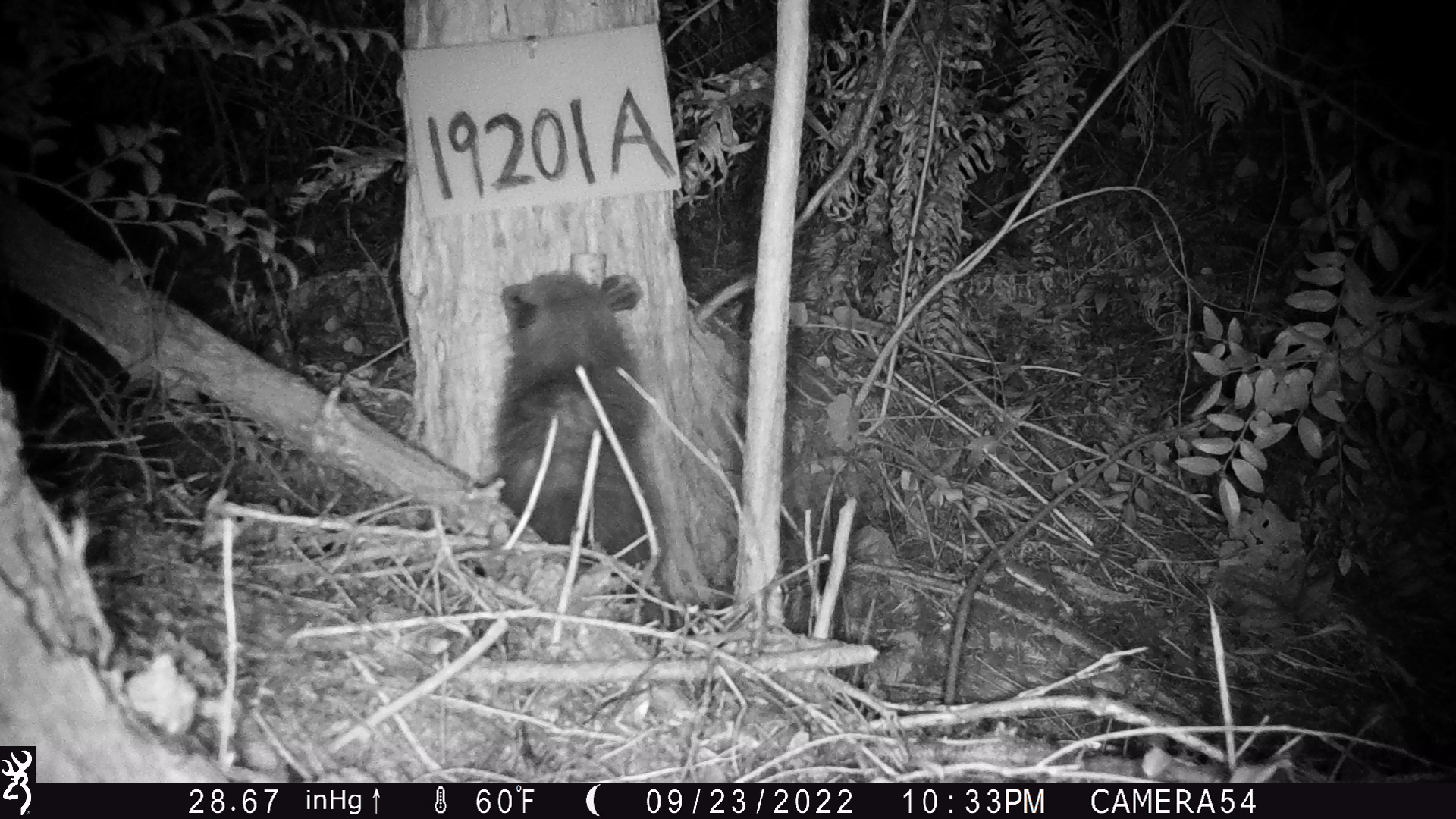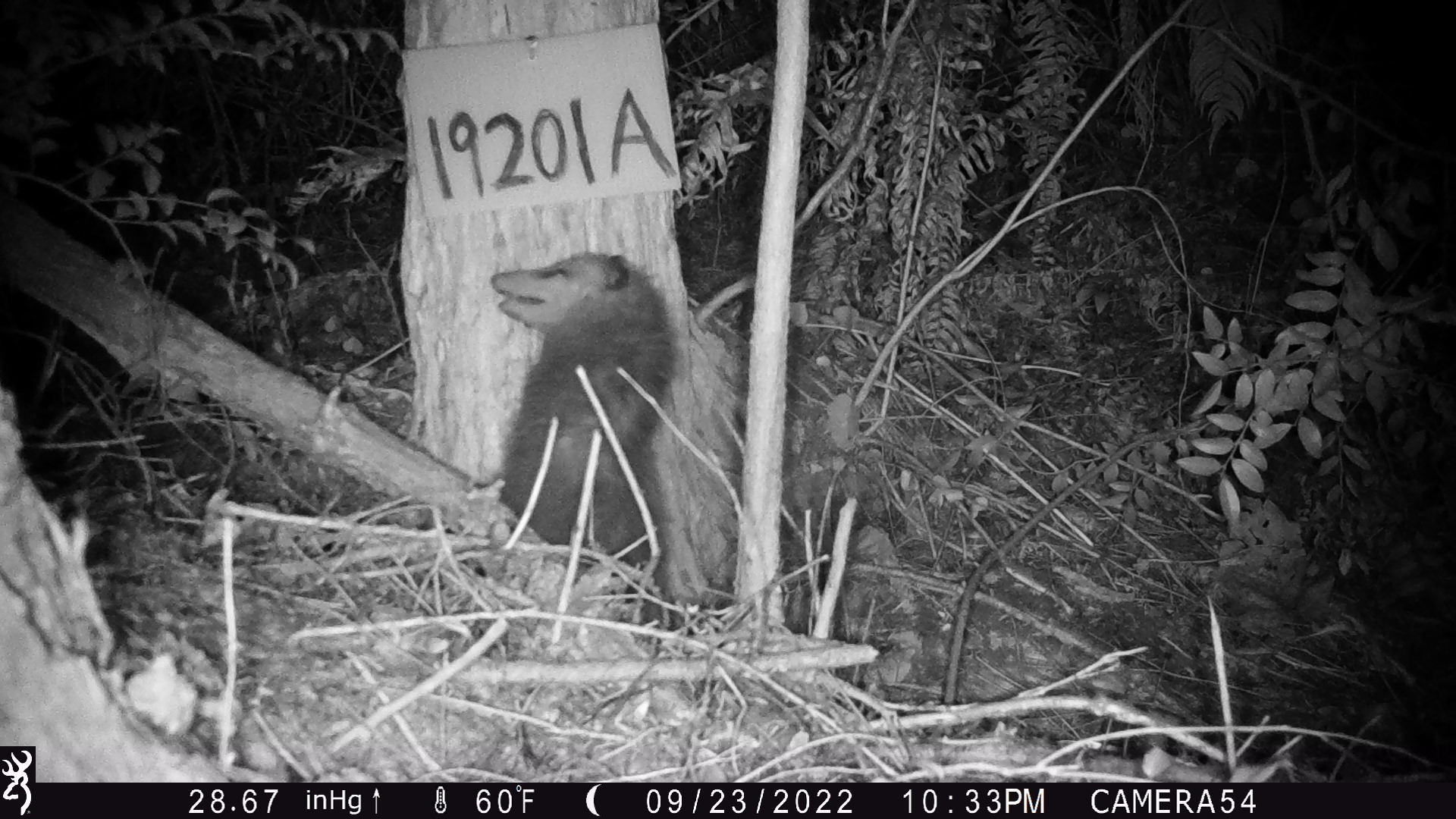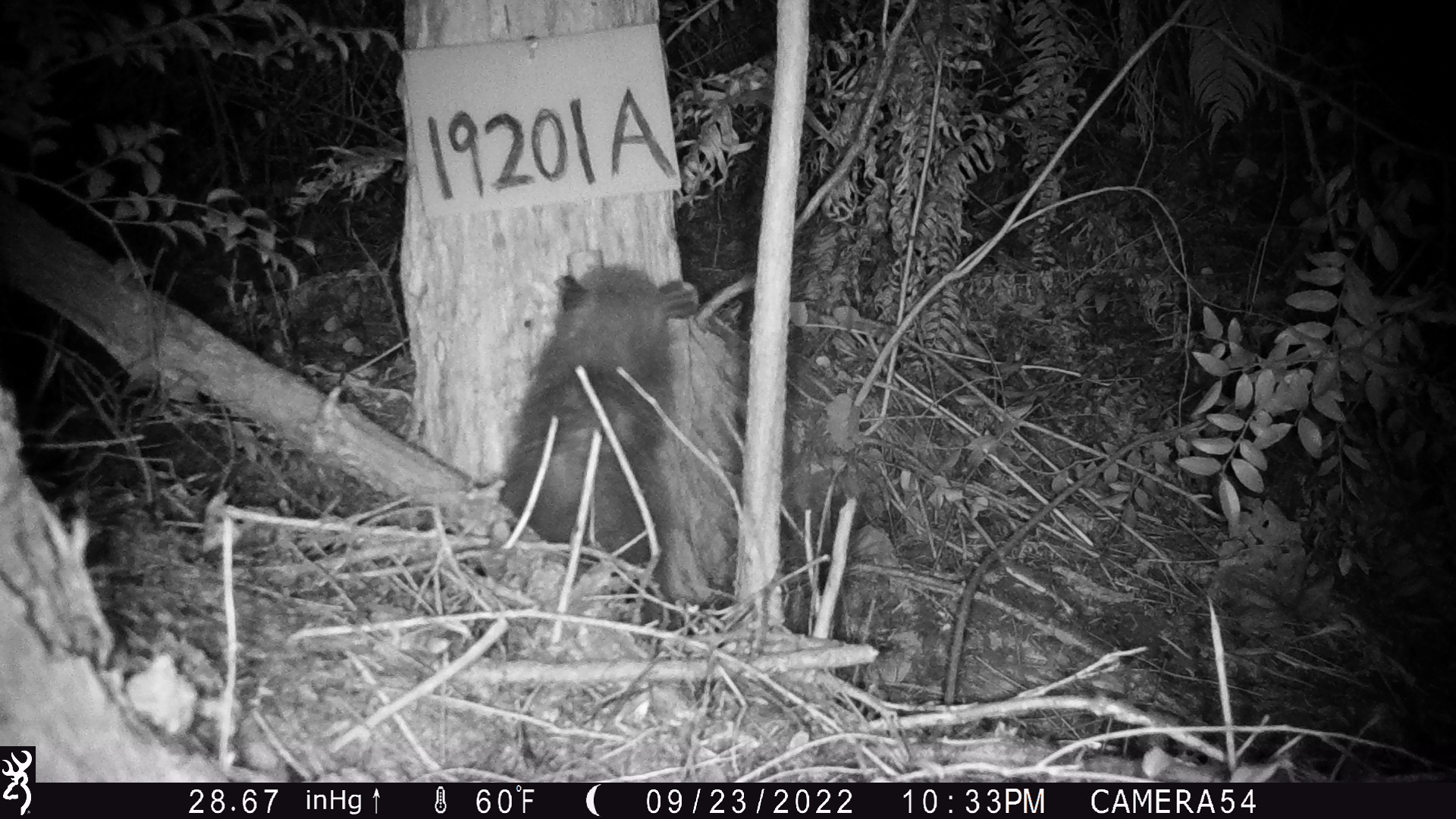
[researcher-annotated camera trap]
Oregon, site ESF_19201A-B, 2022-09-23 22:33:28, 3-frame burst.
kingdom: Animalia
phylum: Chordata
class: Mammalia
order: Didelphimorphia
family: Didelphidae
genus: Didelphis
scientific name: Didelphis virginiana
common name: virginia opossum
Virginia opossum (Didelphis virginiana).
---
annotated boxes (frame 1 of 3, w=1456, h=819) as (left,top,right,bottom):
virginia opossum: (450,240,733,592)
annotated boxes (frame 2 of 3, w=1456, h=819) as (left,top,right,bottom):
virginia opossum: (476,236,696,606)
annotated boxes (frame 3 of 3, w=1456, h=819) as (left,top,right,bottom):
virginia opossum: (508,241,704,591)